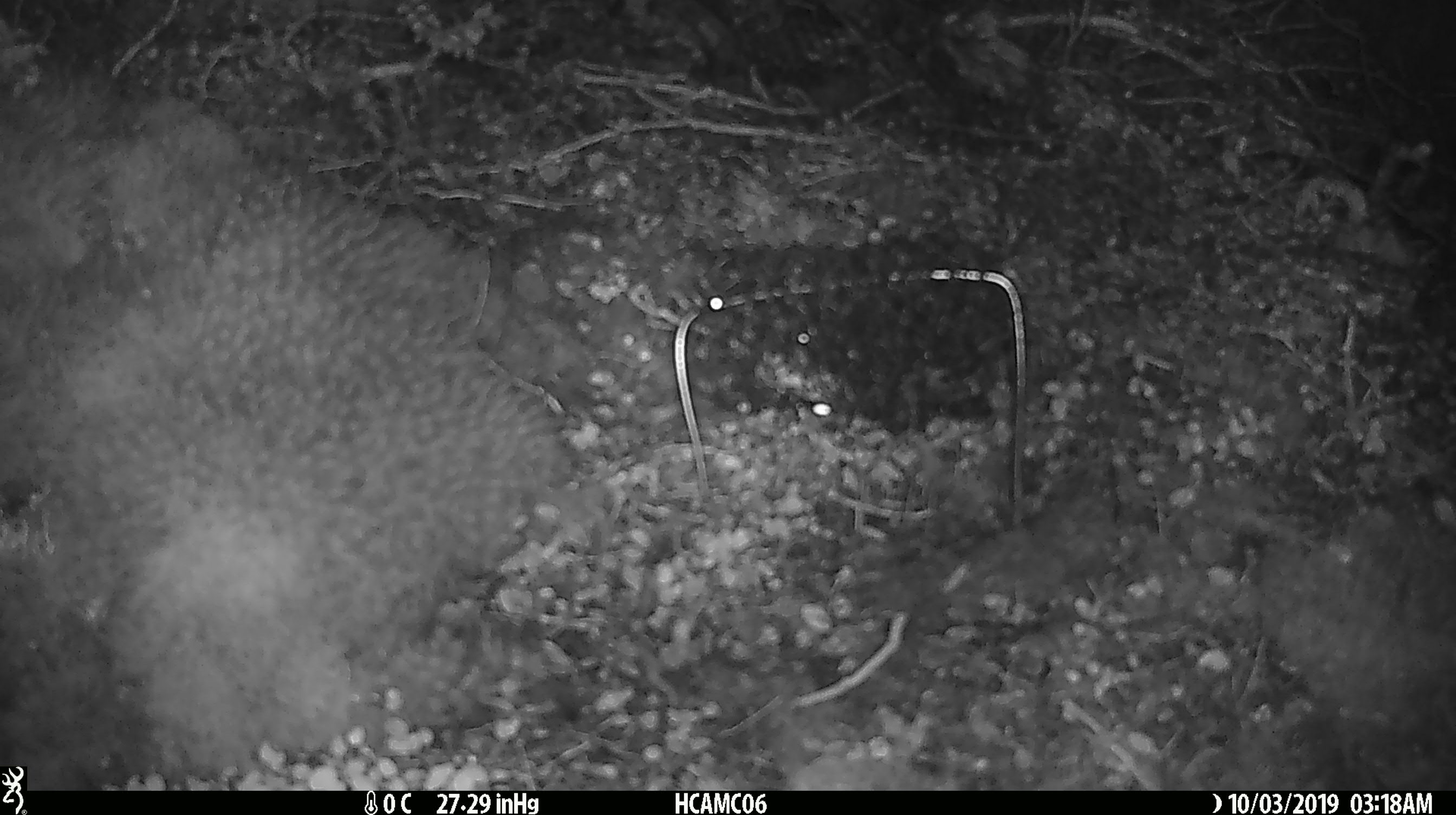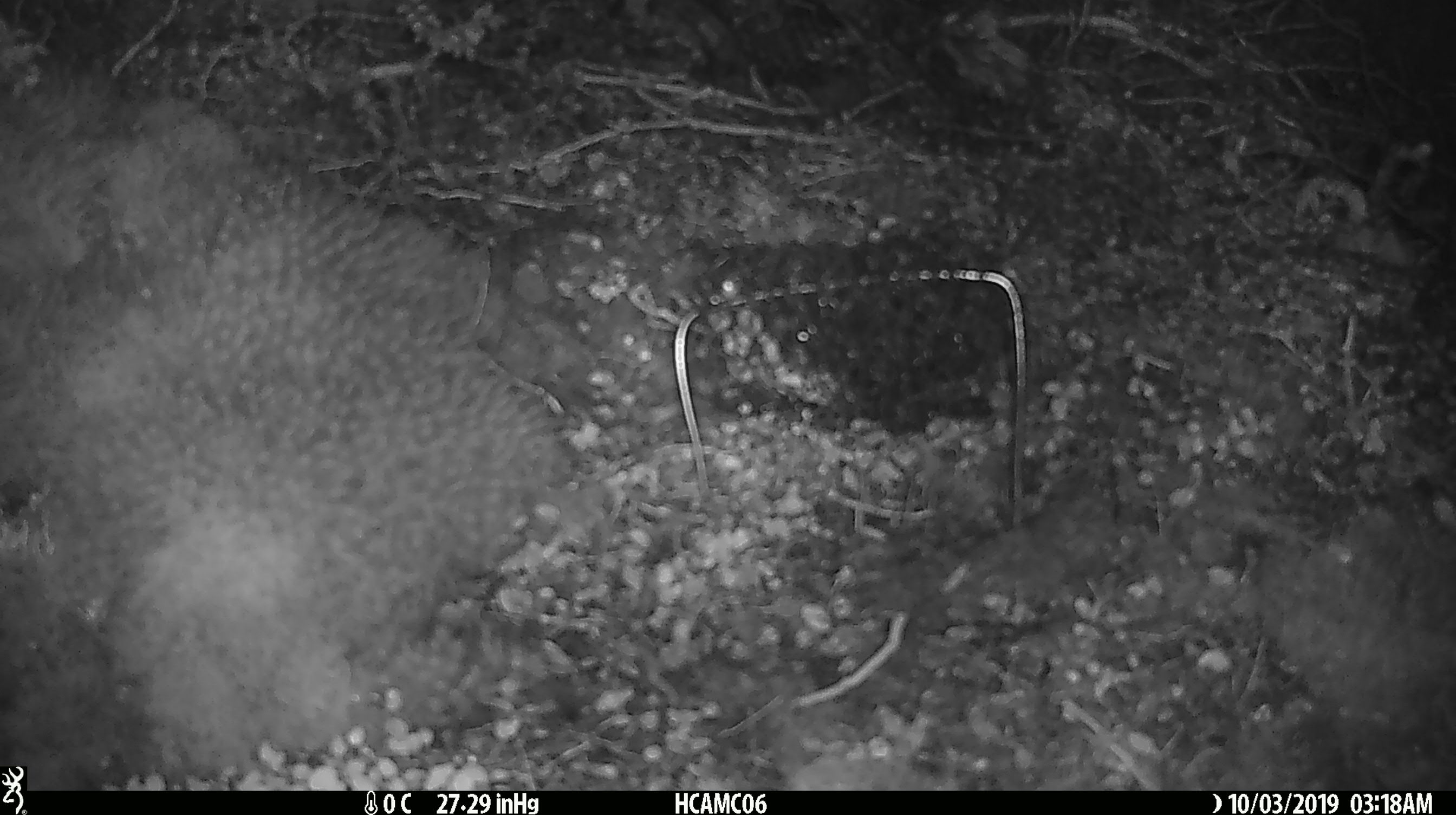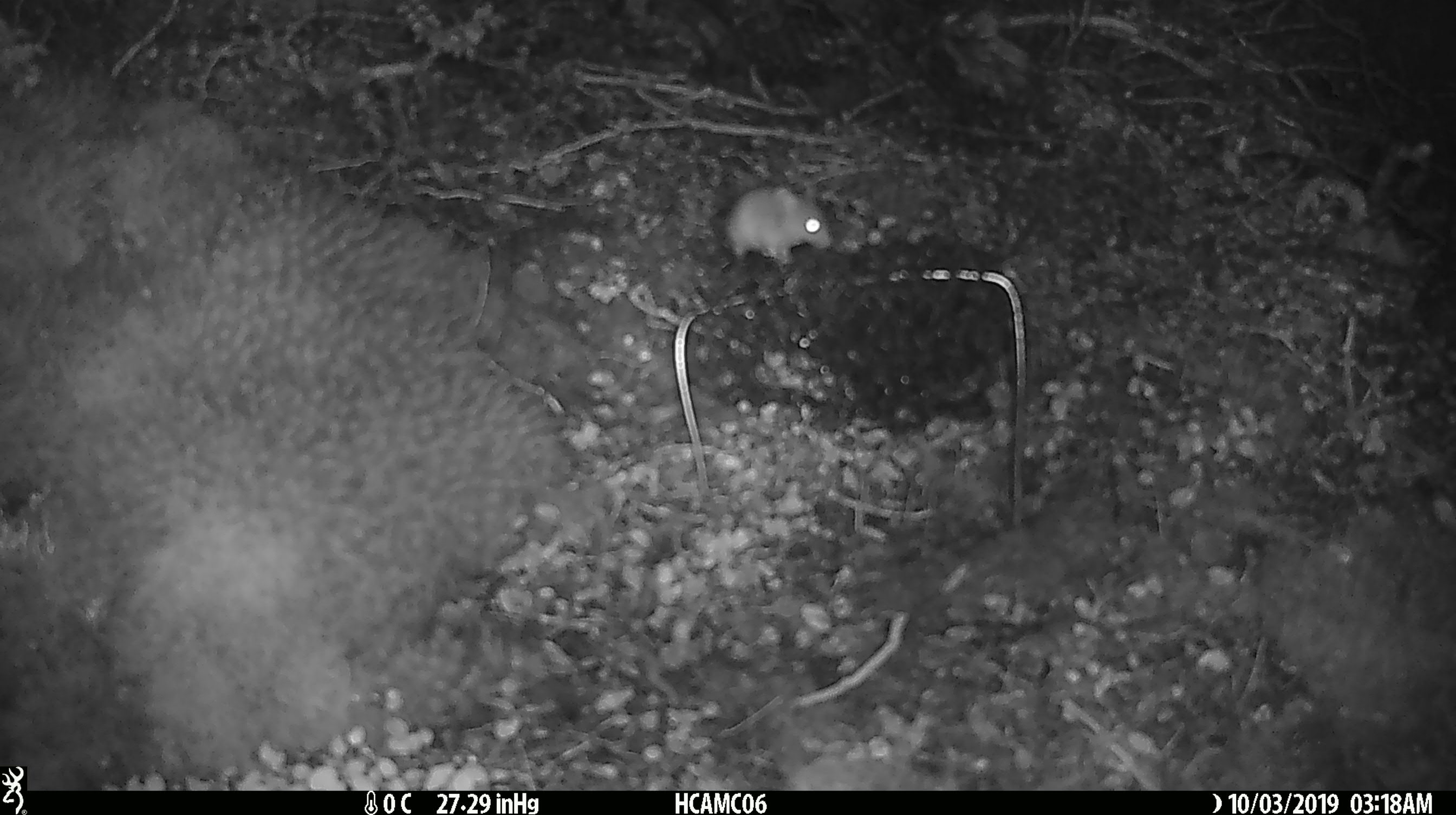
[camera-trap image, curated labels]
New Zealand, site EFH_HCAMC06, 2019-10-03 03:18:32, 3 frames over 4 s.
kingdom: Animalia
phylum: Chordata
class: Mammalia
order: Rodentia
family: Muridae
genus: Mus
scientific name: Mus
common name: mouse